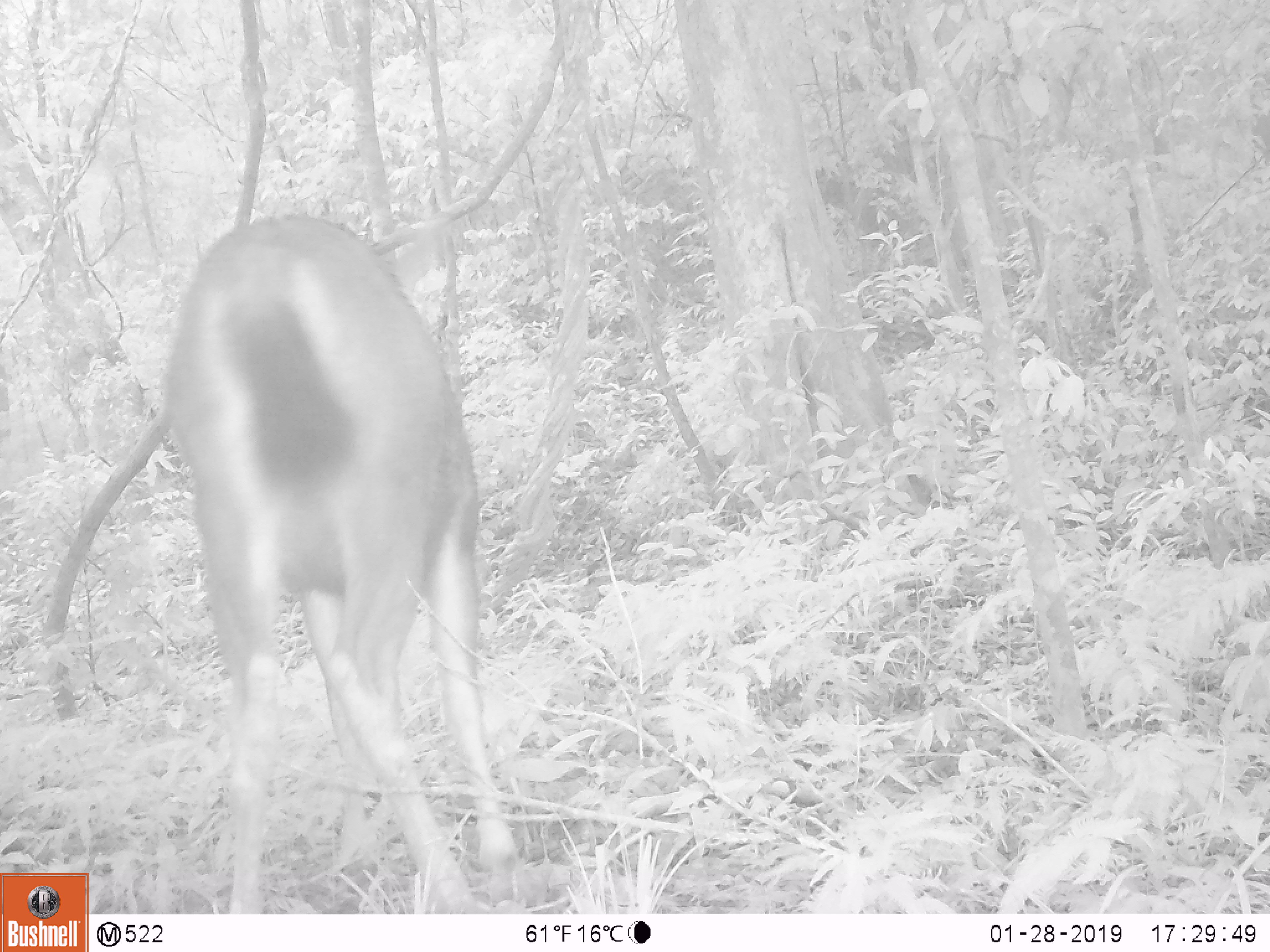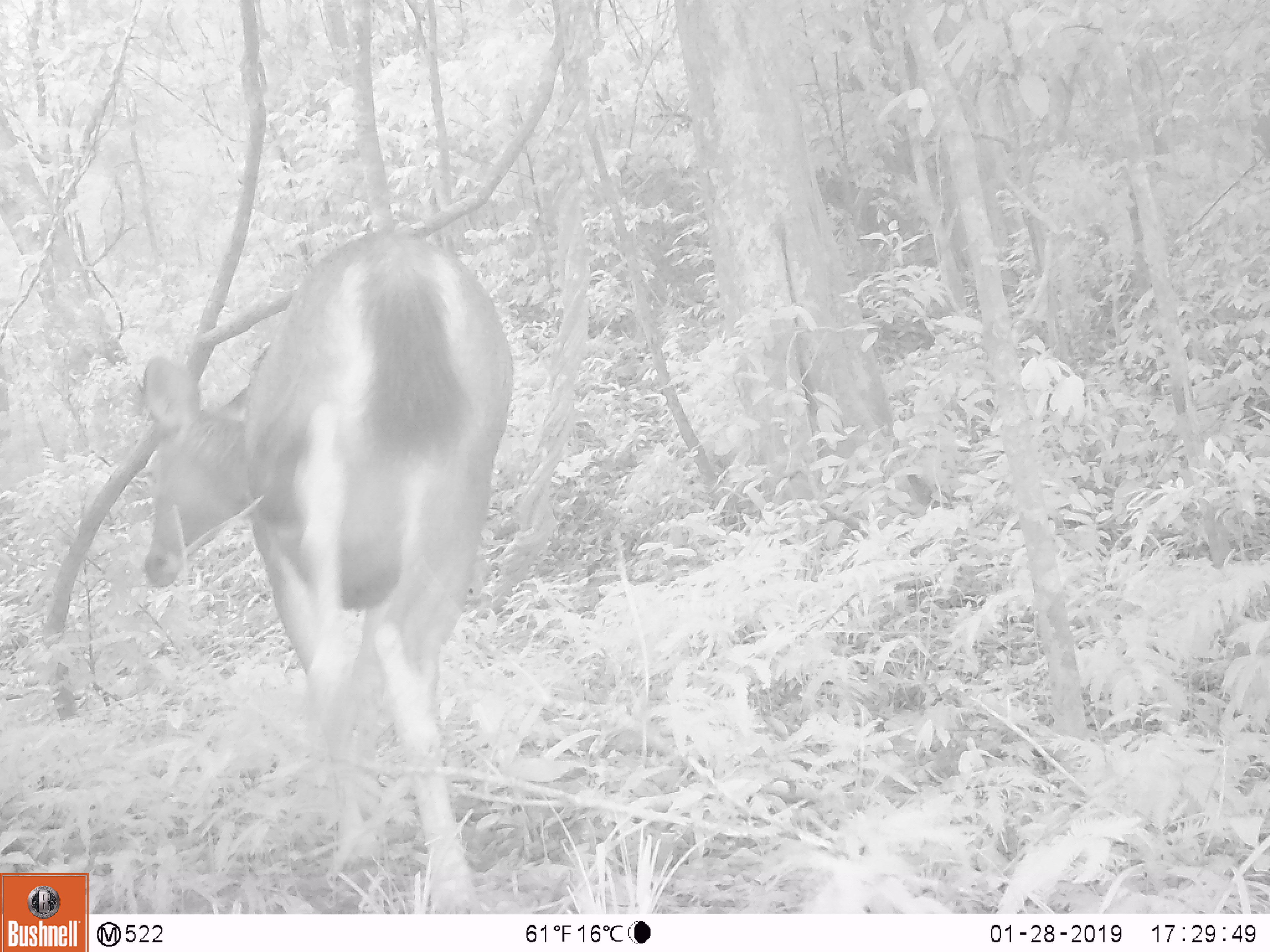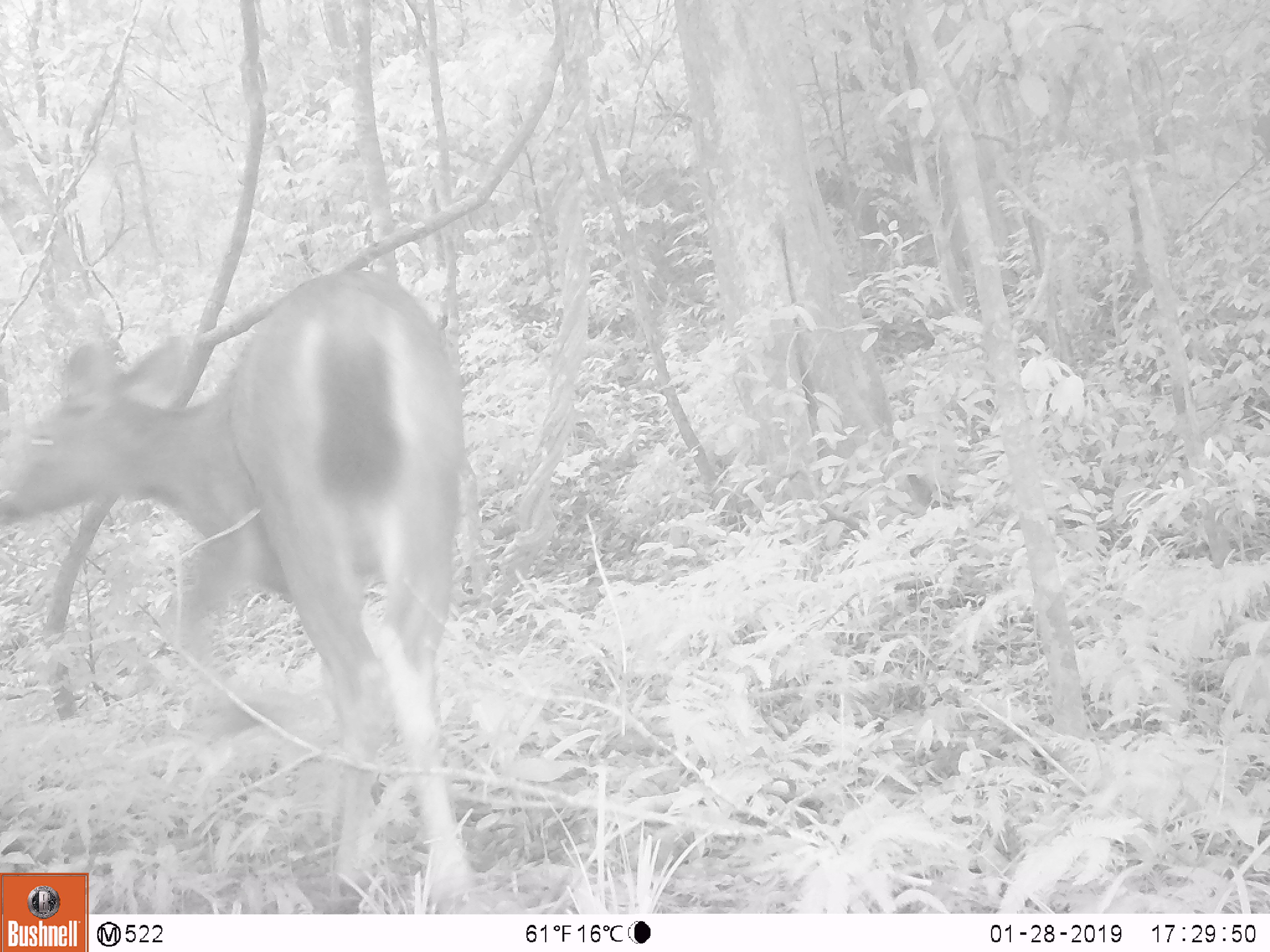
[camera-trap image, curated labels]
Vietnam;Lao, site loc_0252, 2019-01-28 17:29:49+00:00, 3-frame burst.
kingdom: Animalia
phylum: Chordata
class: Mammalia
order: Artiodactyla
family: Cervidae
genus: Rusa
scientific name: Rusa unicolor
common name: sambar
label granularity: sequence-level